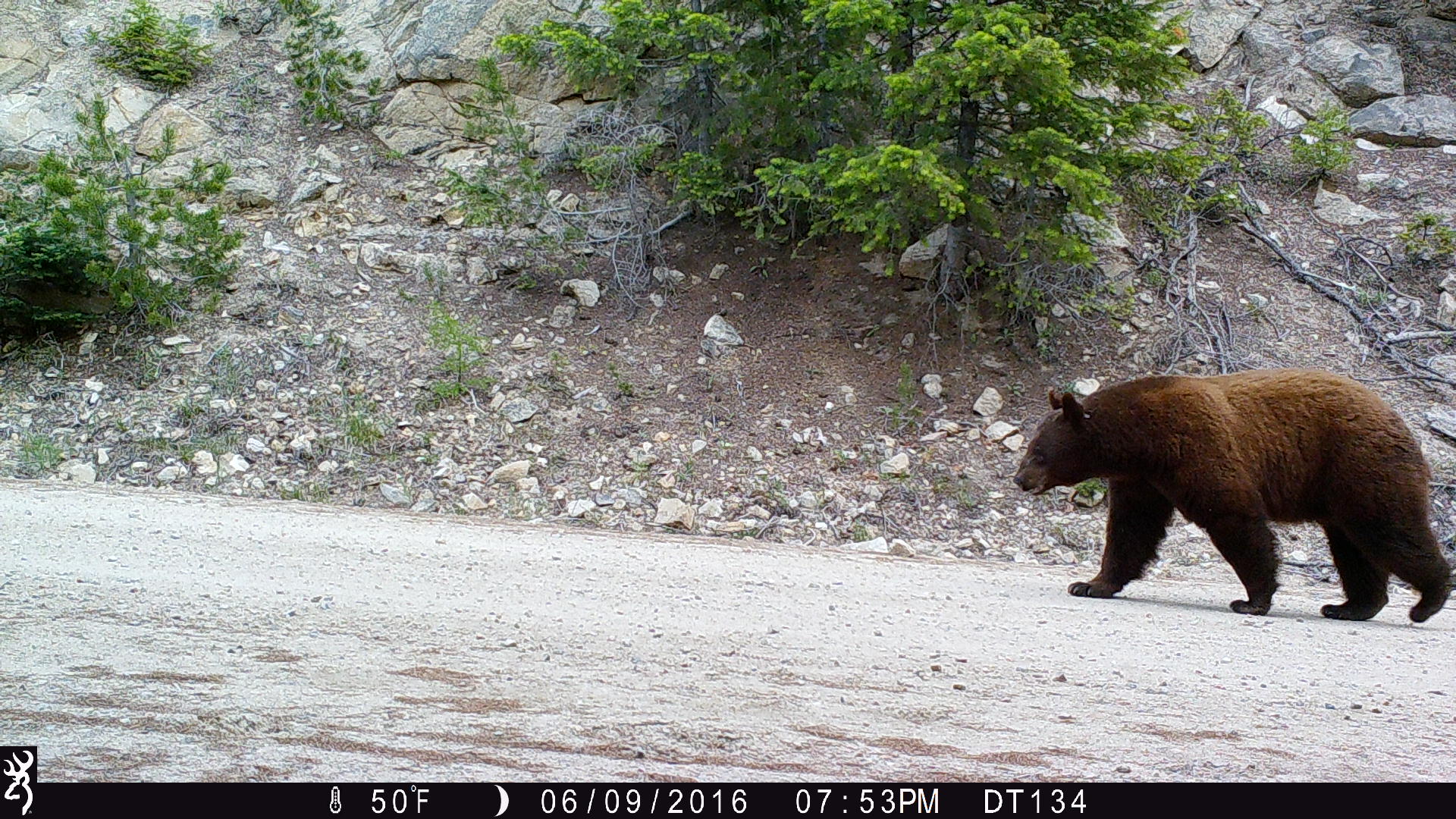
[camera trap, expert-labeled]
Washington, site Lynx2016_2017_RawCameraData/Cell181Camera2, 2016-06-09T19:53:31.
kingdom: Animalia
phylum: Chordata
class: Mammalia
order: Carnivora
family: Ursidae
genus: Ursus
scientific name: Ursus americanus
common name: american black bear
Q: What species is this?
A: Ursus americanus (american black bear).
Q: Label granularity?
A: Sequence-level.